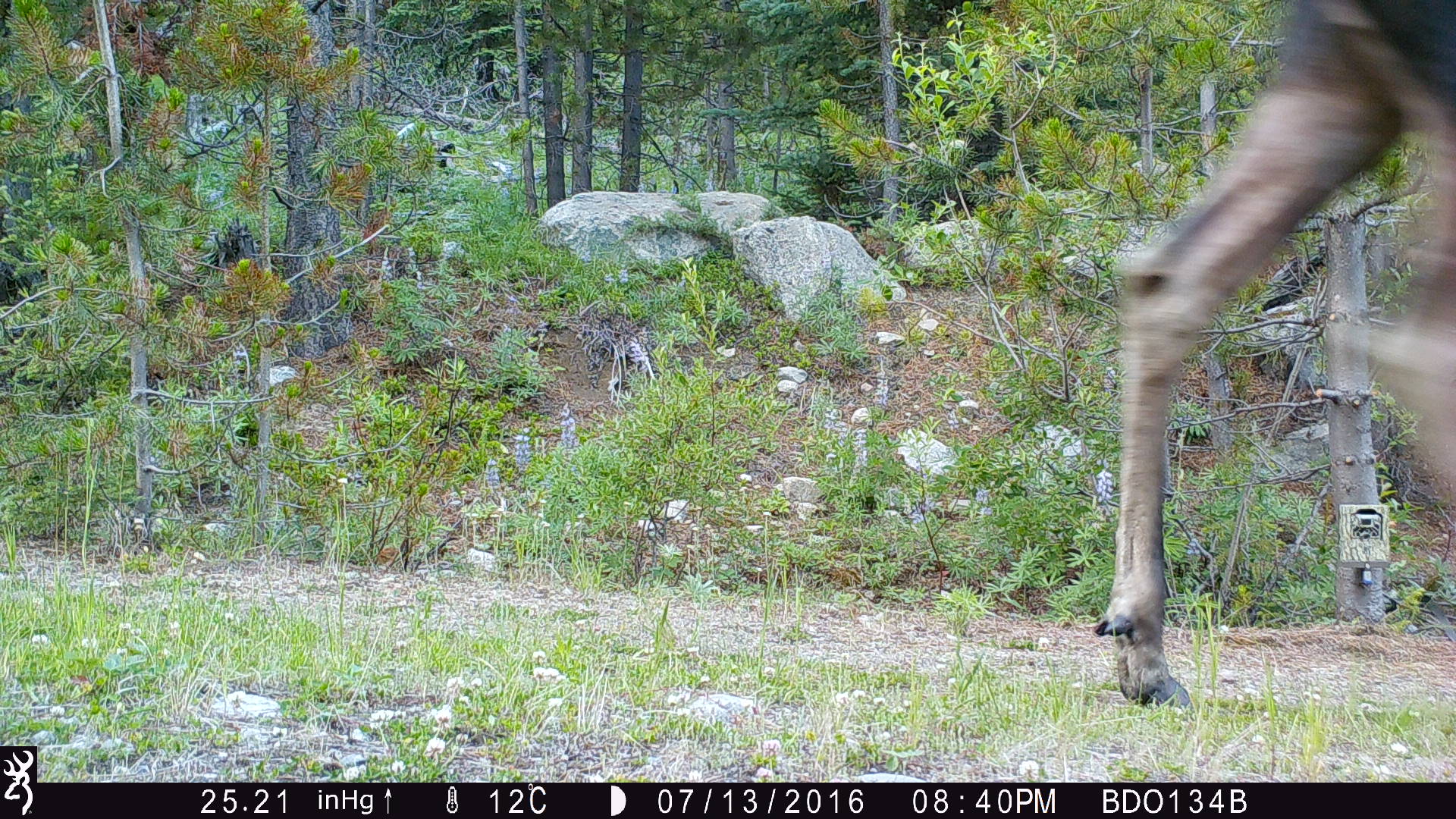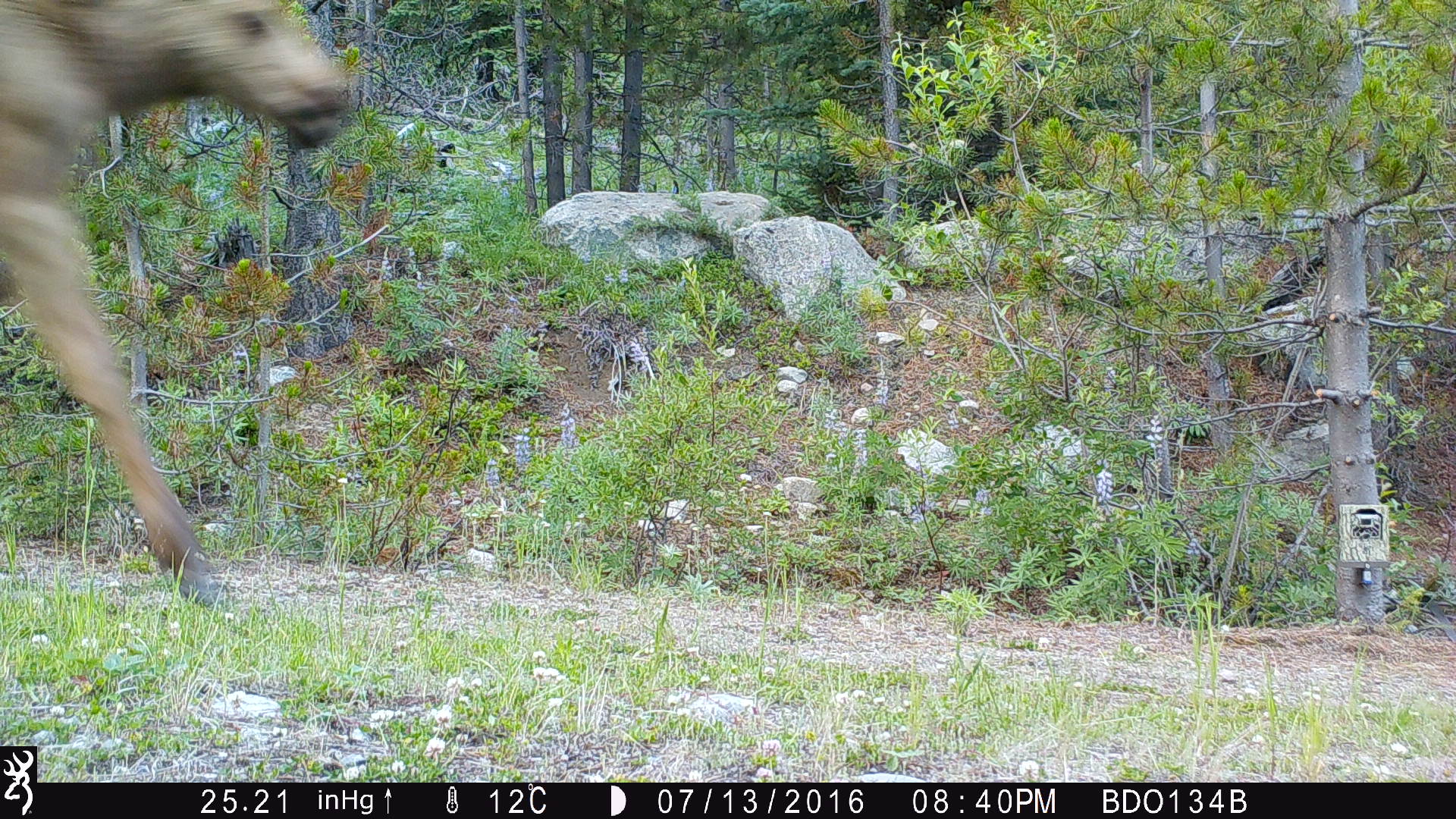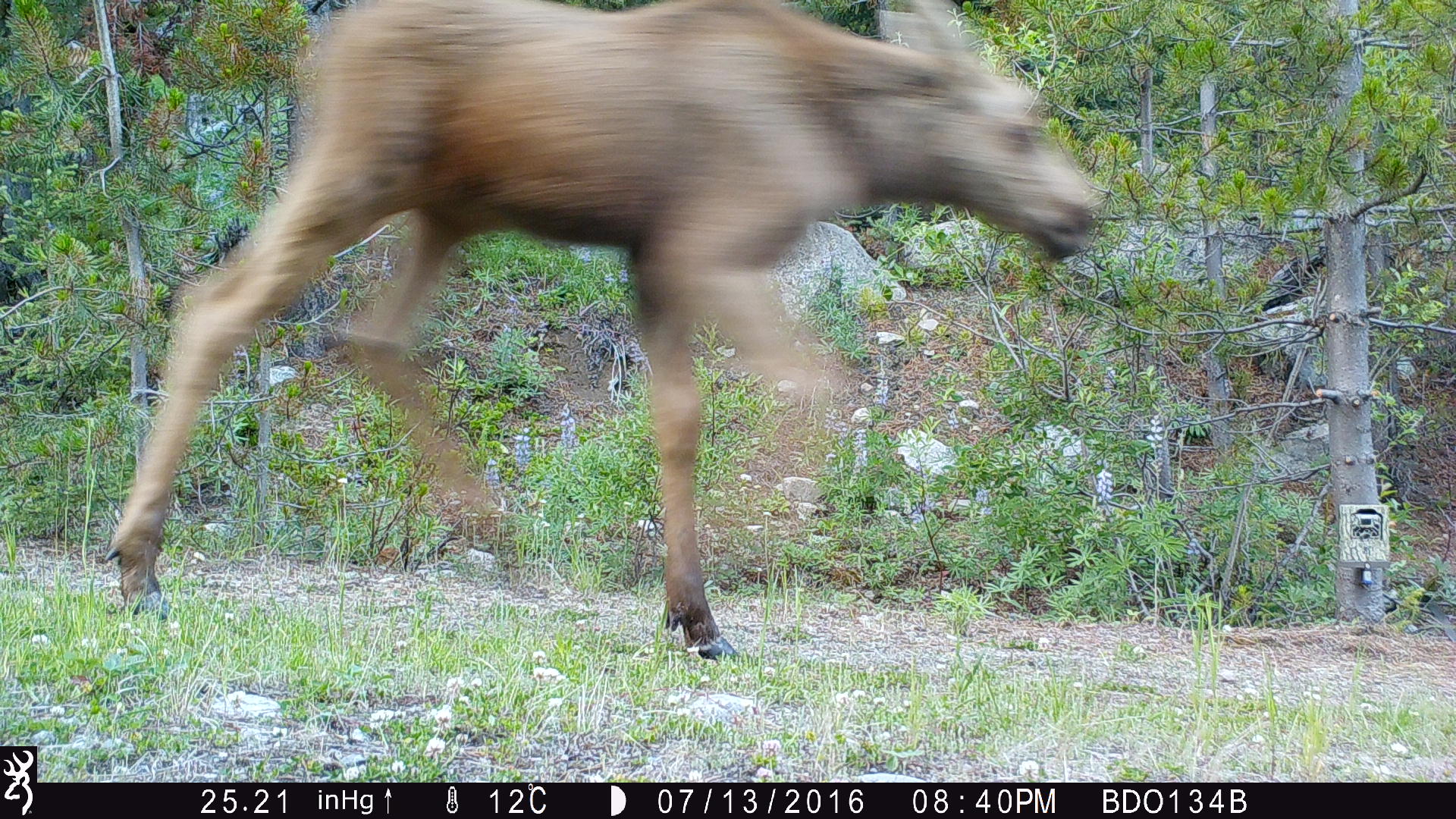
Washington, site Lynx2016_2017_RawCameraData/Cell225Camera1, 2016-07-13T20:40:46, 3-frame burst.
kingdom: Animalia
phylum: Chordata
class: Mammalia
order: Artiodactyla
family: Cervidae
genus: Alces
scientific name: Alces alces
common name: moose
Alces alces (moose). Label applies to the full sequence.